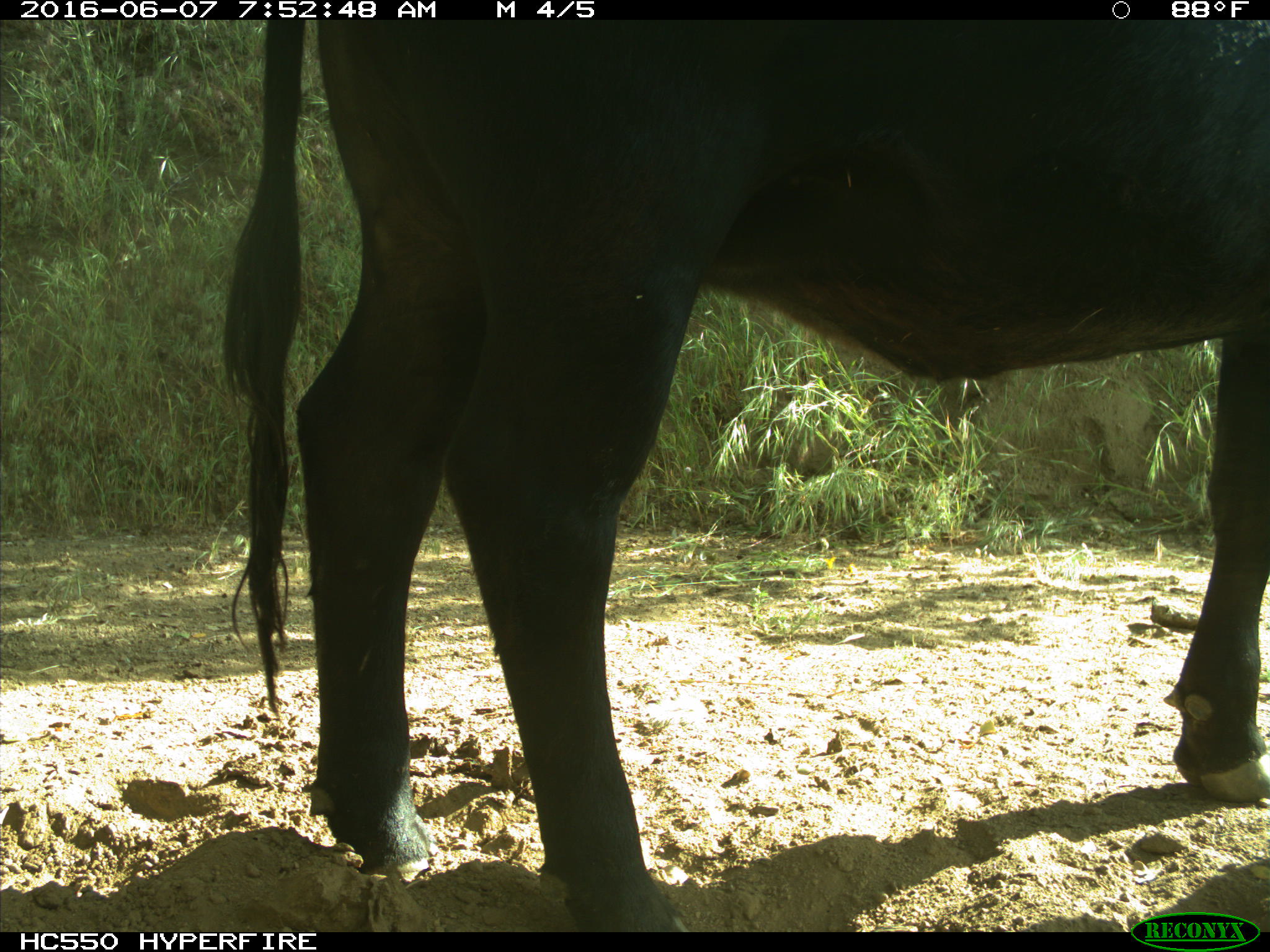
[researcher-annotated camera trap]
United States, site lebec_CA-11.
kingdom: Animalia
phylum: Chordata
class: Mammalia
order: Artiodactyla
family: Bovidae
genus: Bos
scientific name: Bos taurus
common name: domestic cow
Bos taurus (domestic cow).